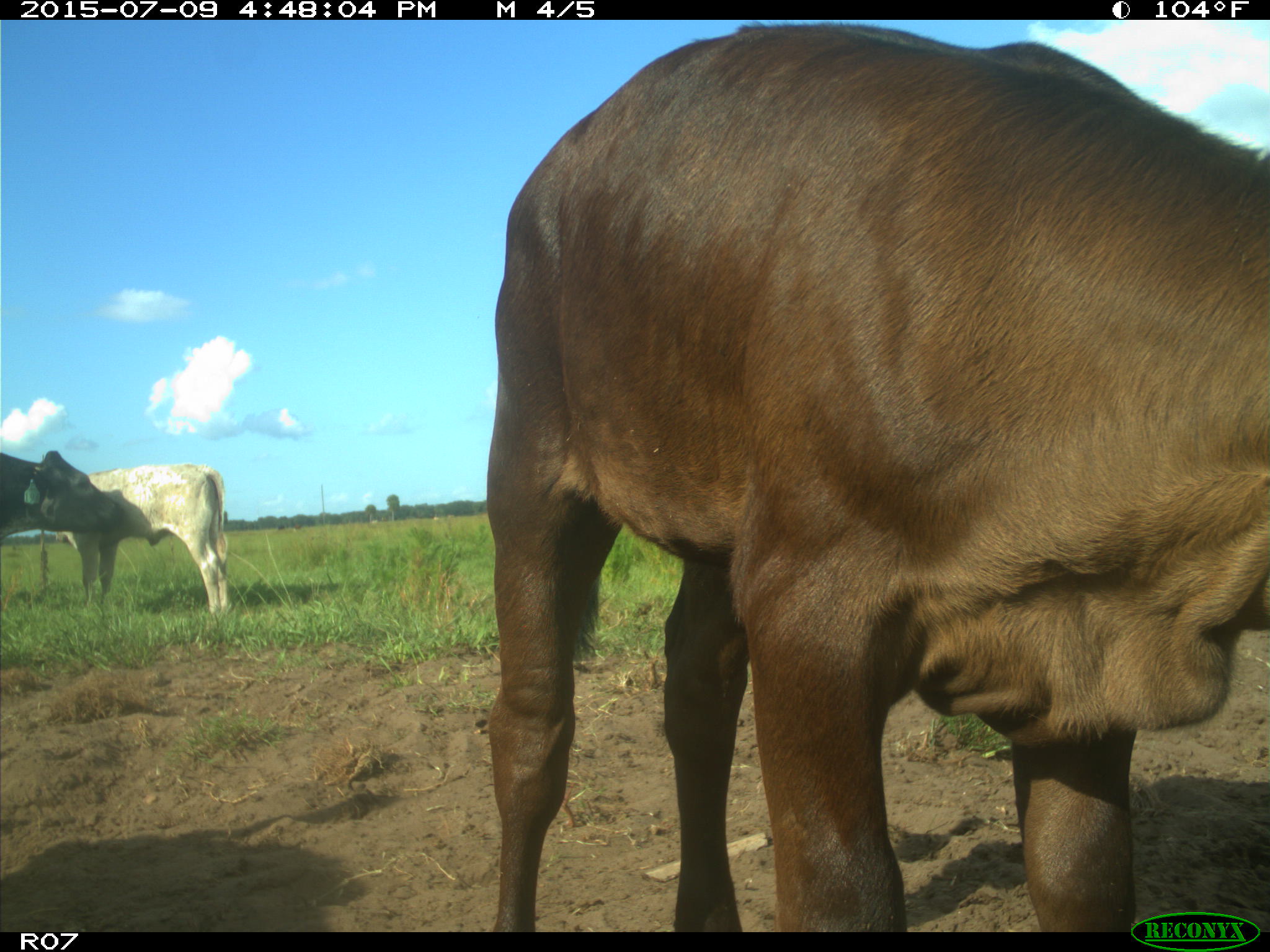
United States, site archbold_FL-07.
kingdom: Animalia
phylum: Chordata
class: Mammalia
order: Artiodactyla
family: Bovidae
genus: Bos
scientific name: Bos taurus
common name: domestic cow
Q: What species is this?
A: Bos taurus (domestic cow).